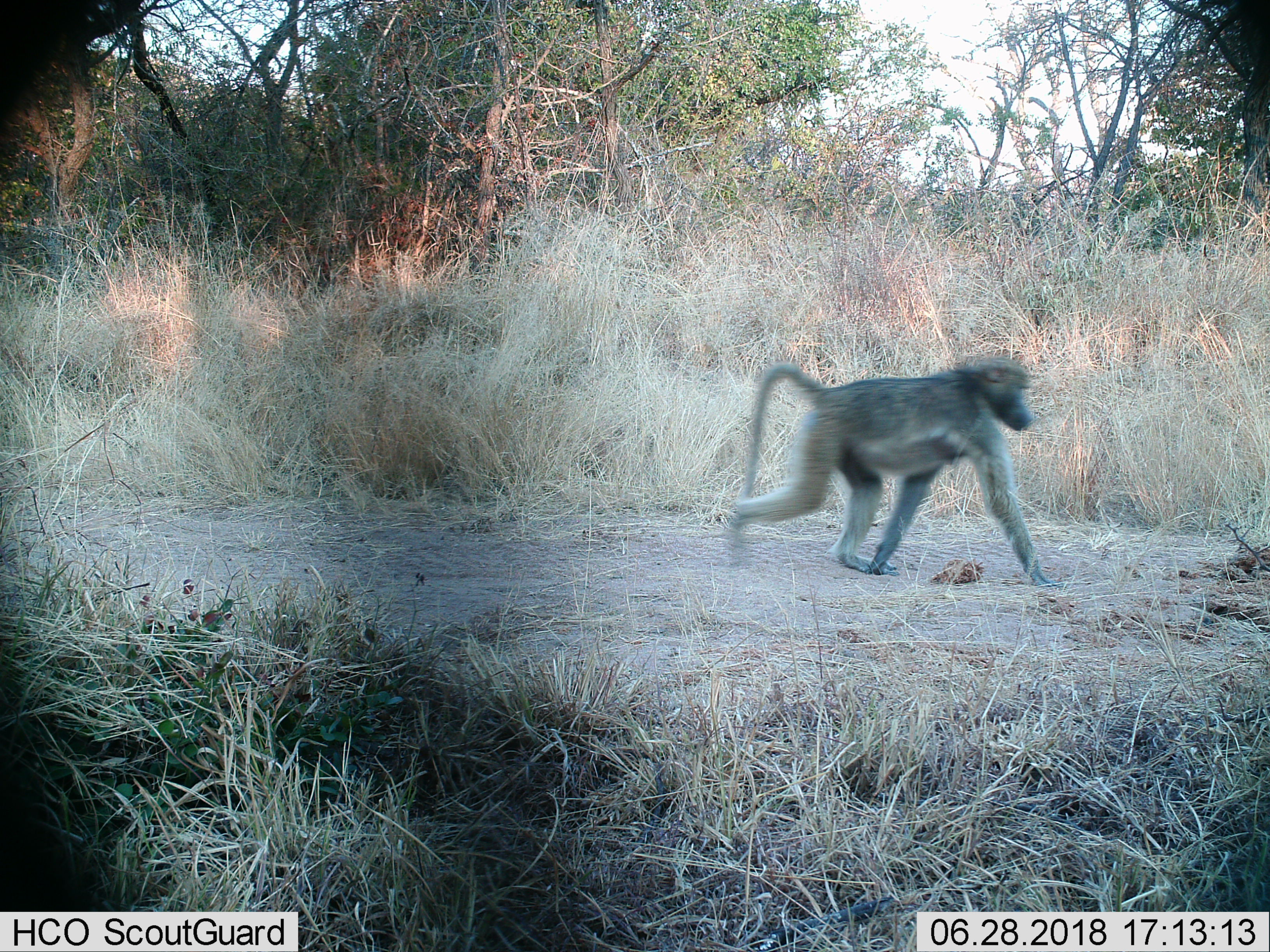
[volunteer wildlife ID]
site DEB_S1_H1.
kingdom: Animalia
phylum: Chordata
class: Mammalia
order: Primates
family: Cercopithecidae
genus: Papio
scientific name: Papio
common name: baboon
Baboon (Papio), count 1. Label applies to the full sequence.